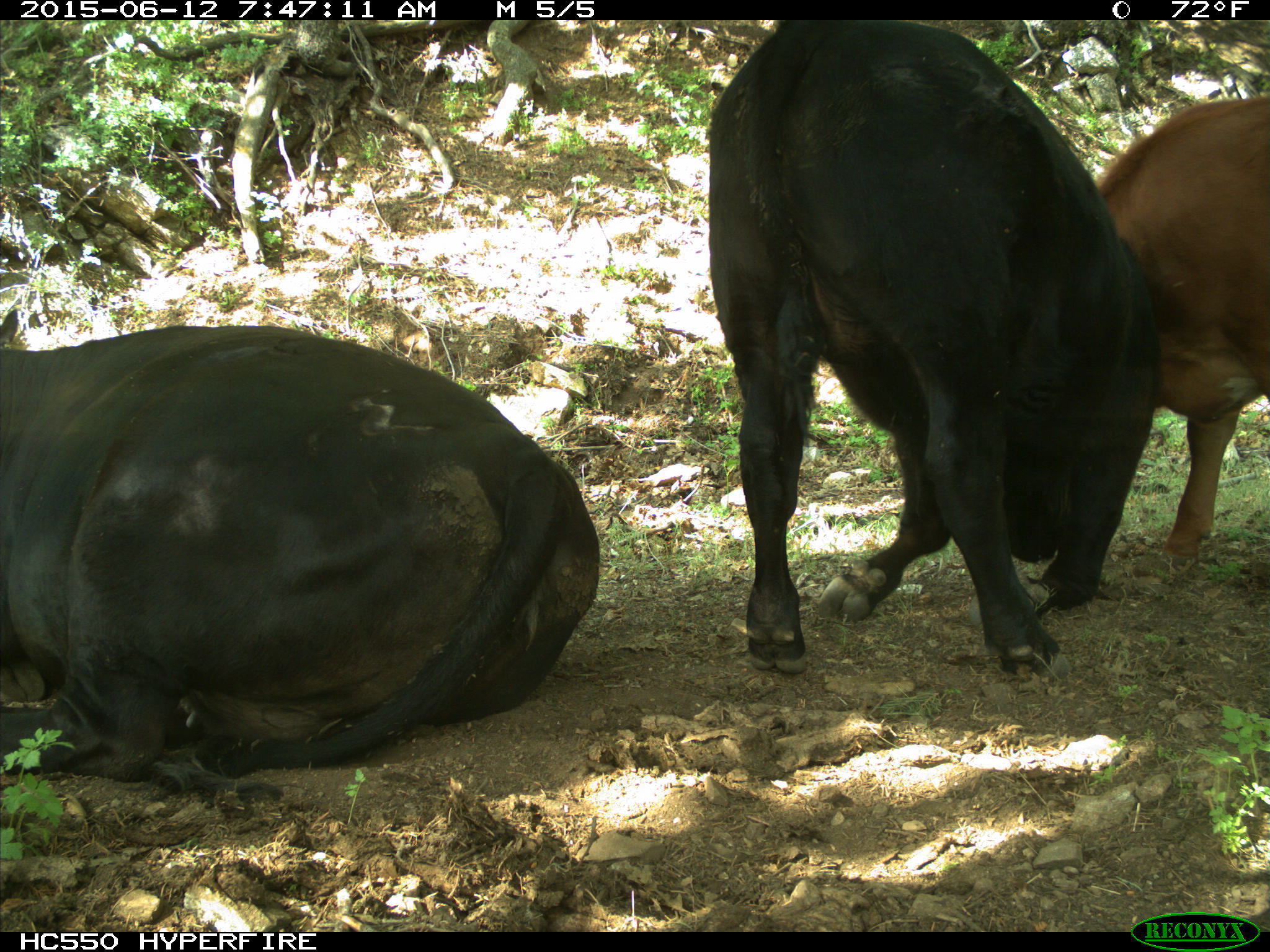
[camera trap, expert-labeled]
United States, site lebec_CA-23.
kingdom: Animalia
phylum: Chordata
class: Mammalia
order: Artiodactyla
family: Bovidae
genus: Bos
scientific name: Bos taurus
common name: domestic cow